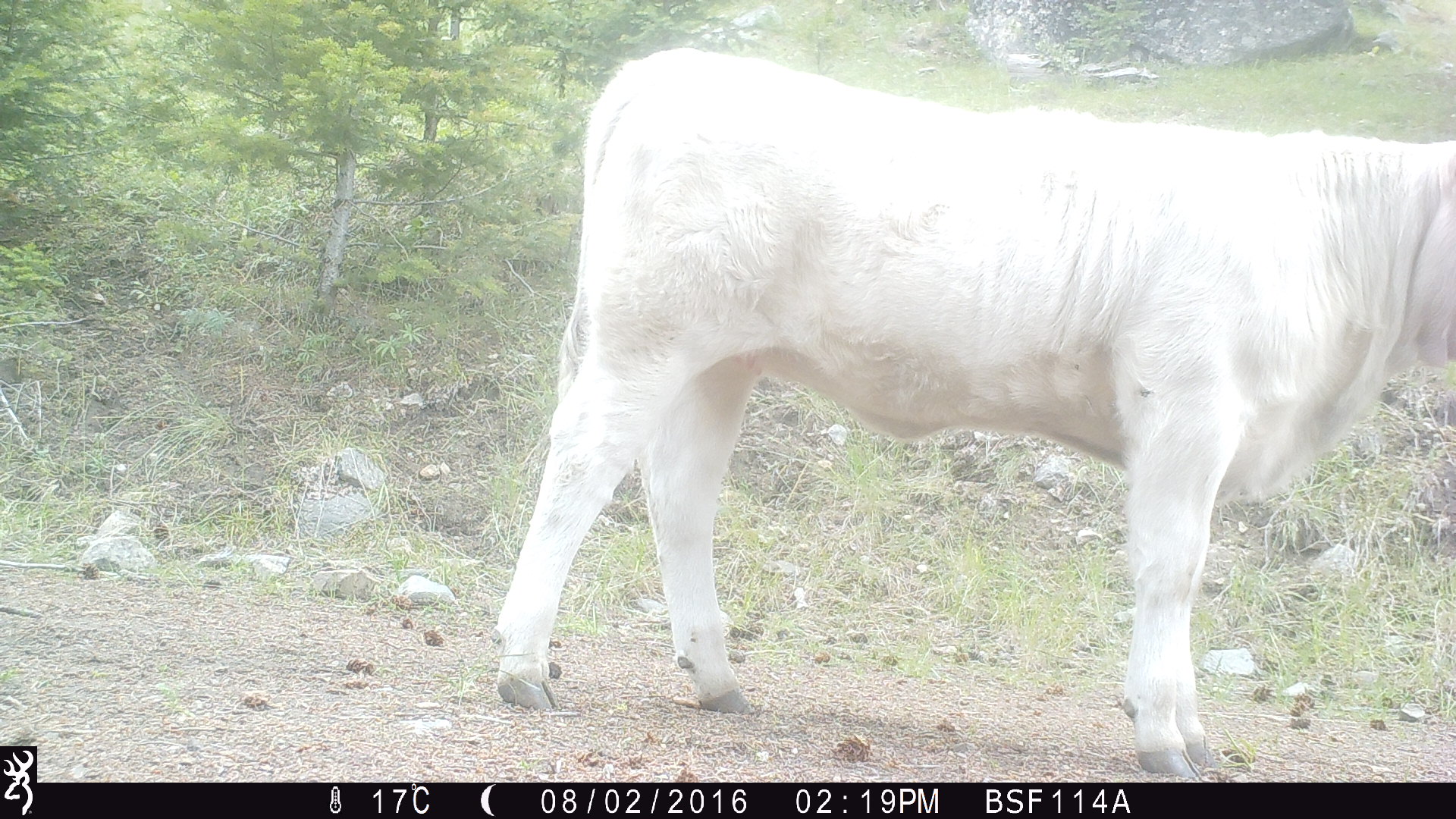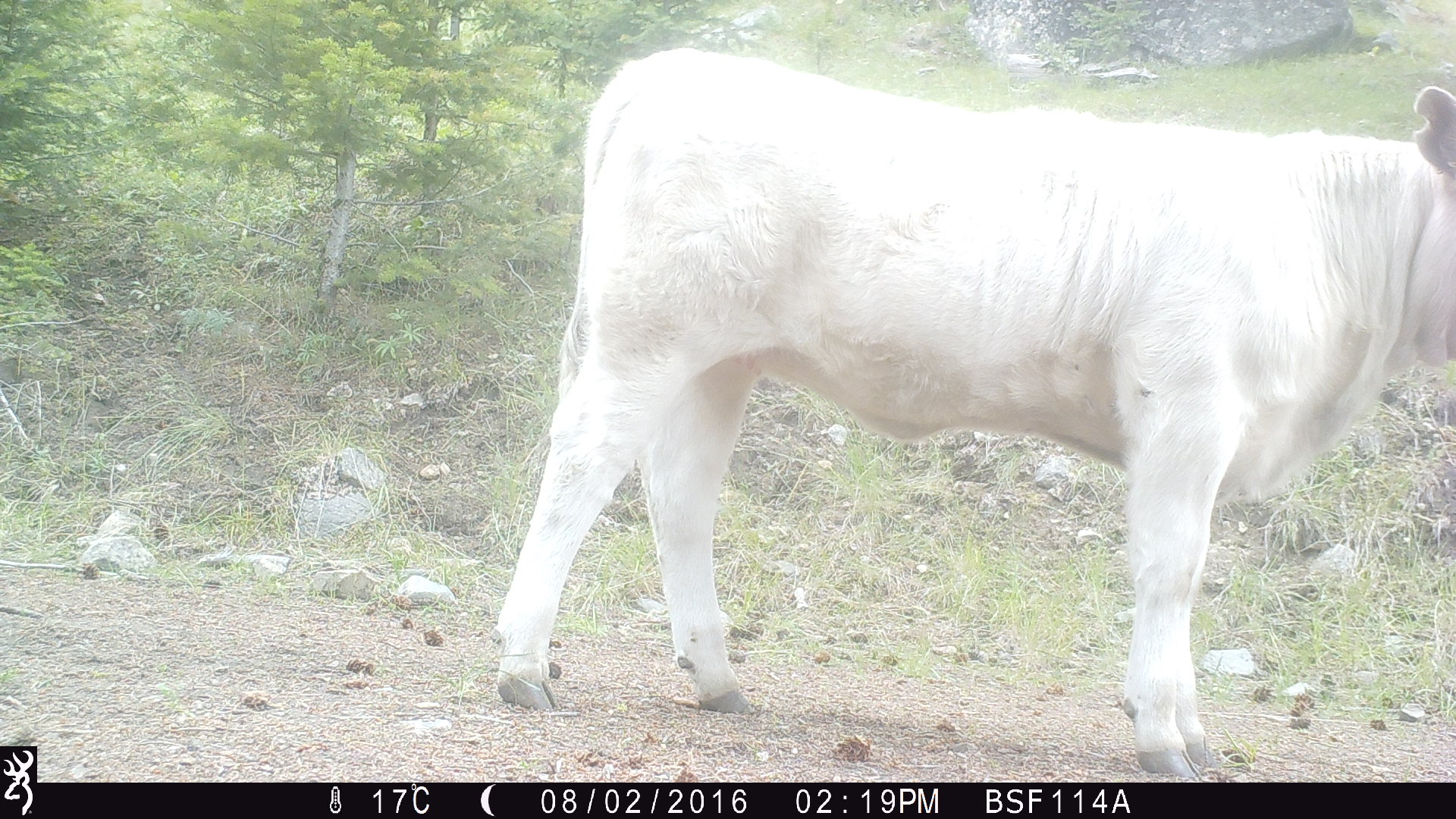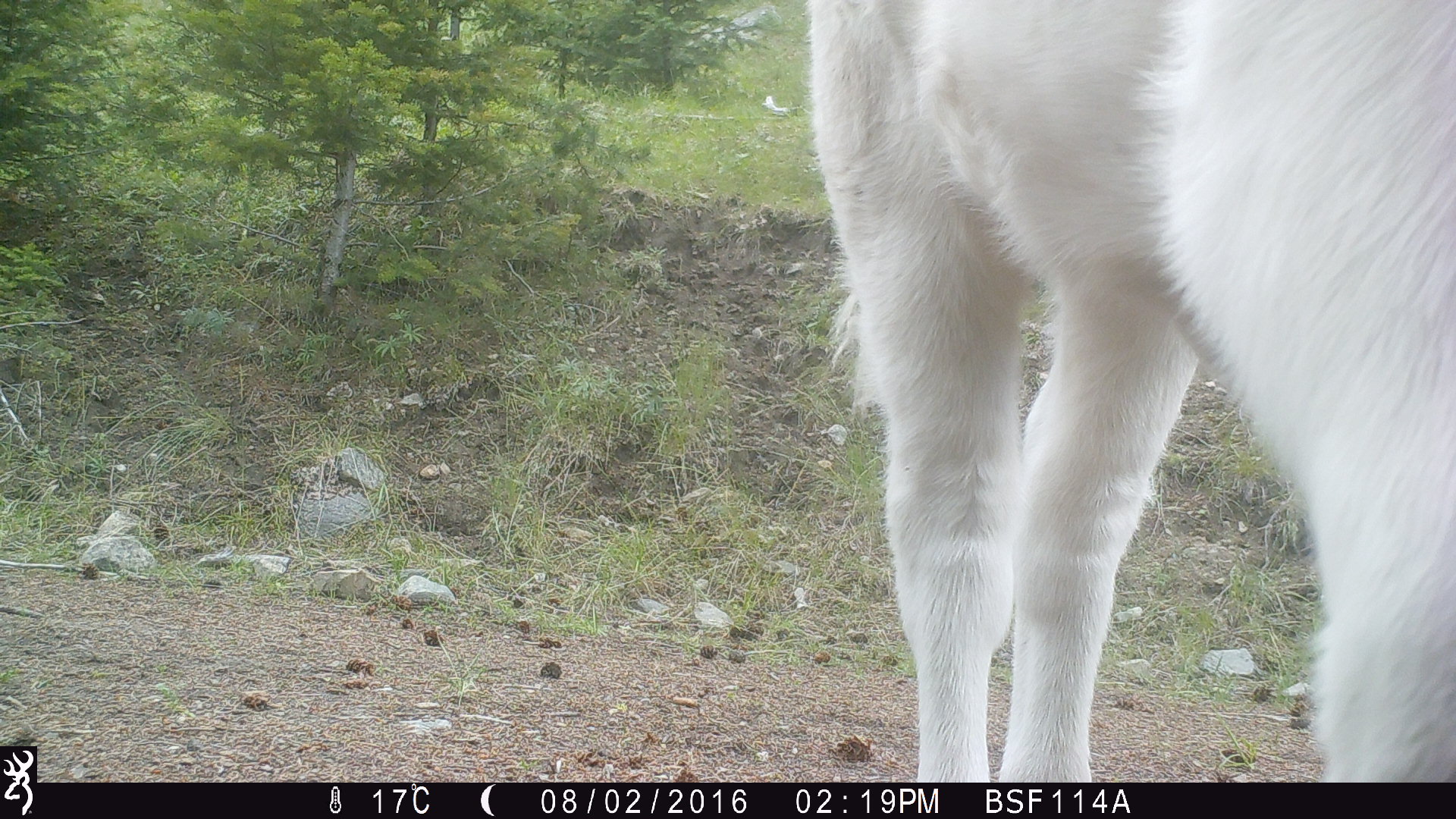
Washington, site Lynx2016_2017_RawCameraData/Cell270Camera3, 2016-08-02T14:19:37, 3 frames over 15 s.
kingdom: Animalia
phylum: Chordata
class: Mammalia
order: Artiodactyla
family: Bovidae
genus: Bos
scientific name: Bos taurus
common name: domestic cattle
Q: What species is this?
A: Domestic cattle (Bos taurus).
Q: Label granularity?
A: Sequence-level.